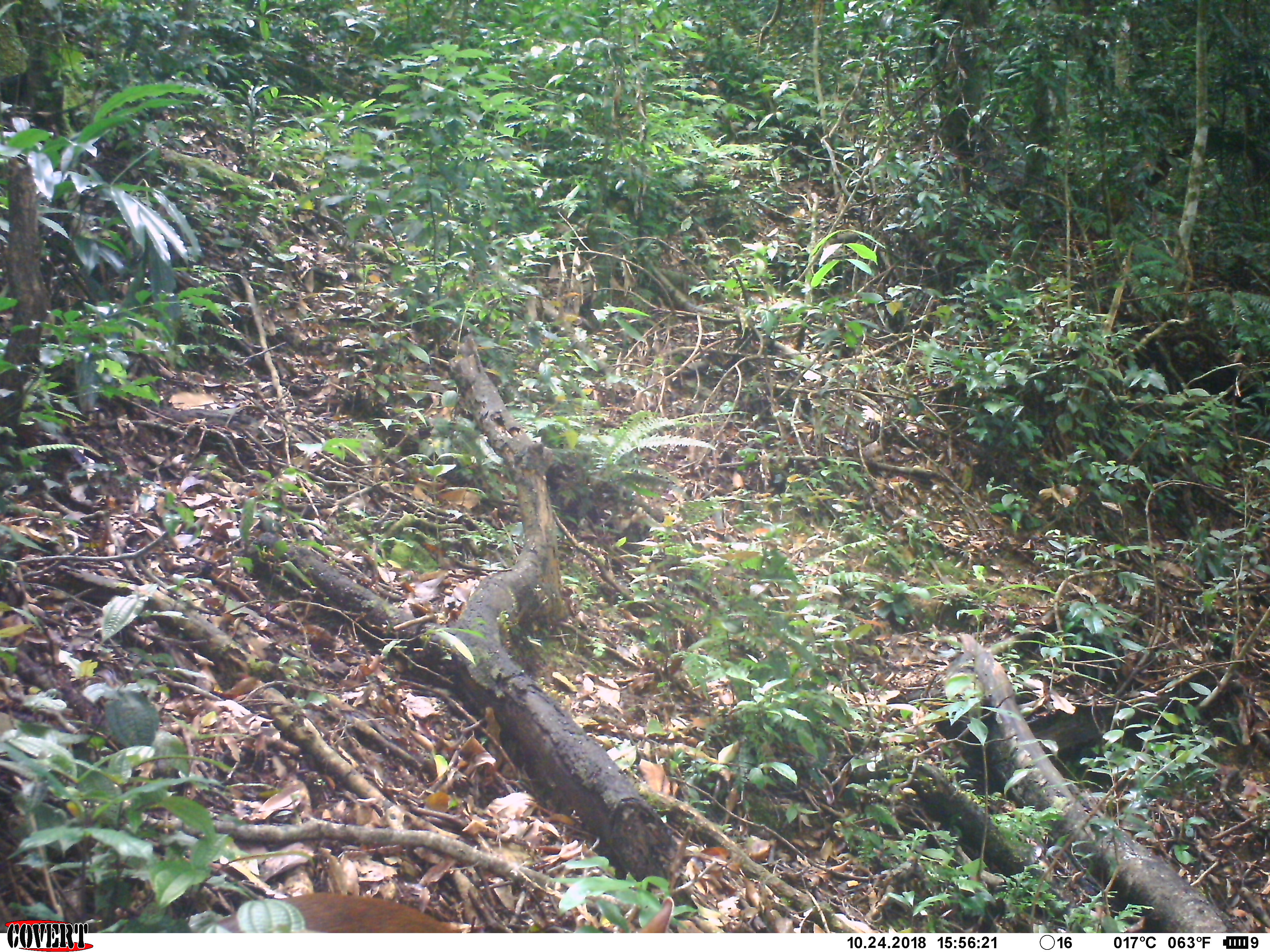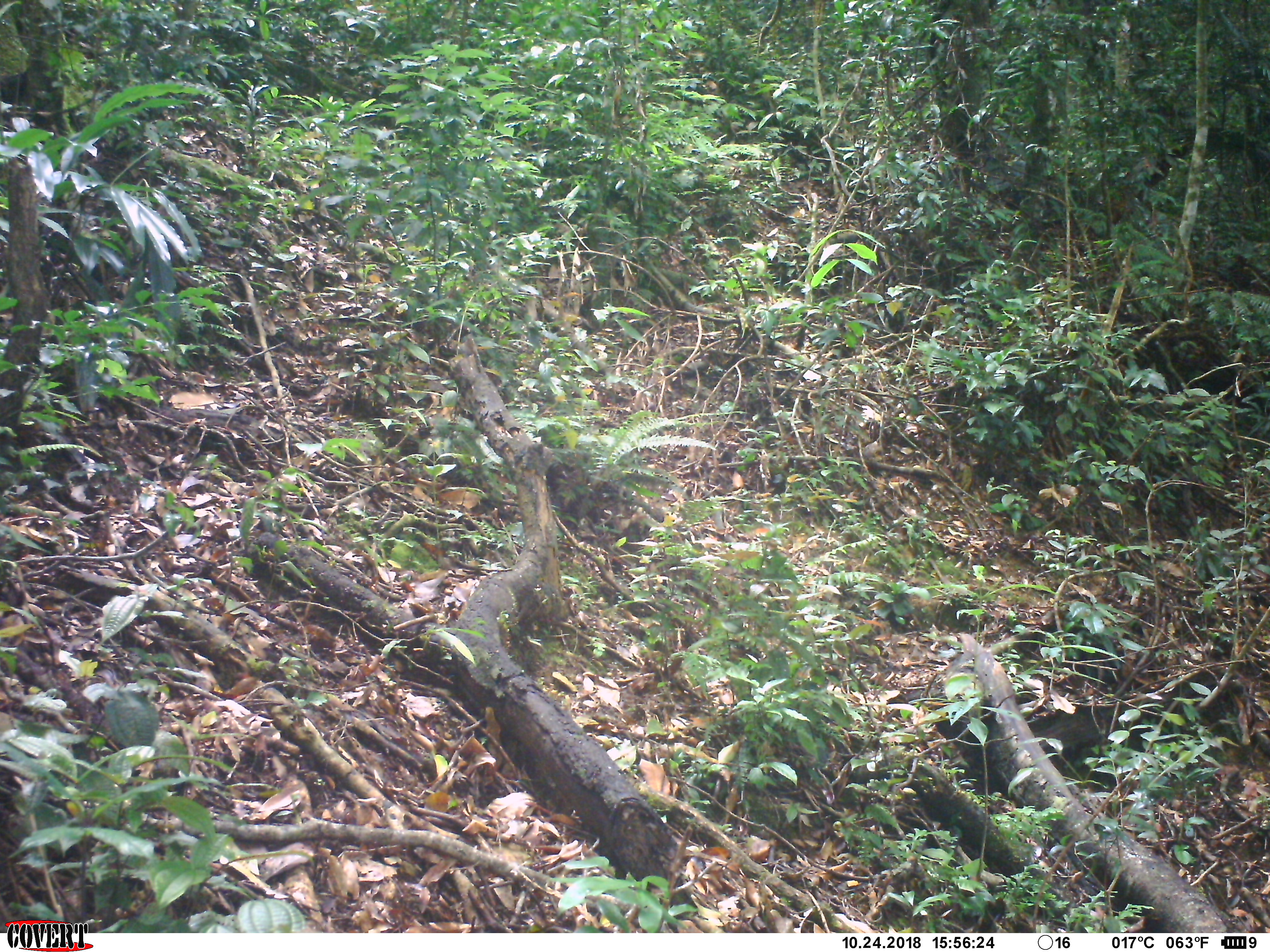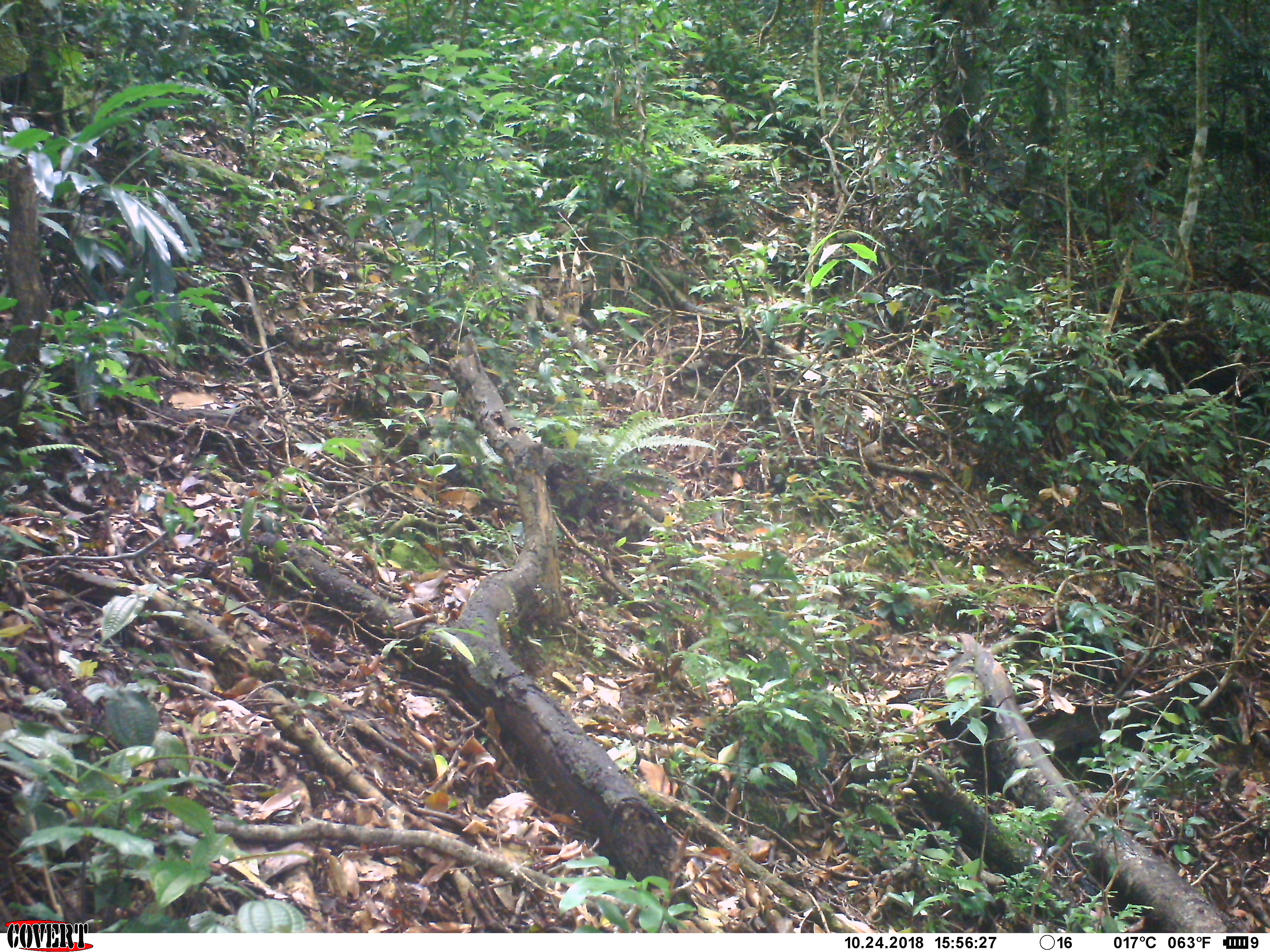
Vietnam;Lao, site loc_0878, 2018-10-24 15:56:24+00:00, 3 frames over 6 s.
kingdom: Animalia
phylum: Chordata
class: Mammalia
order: Artiodactyla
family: Cervidae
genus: Muntiacus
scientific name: Muntiacus rooseveltorum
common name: roosevelt's muntjac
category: roosevelts muntjac group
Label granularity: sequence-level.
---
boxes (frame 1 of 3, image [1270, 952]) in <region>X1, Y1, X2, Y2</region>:
roosevelts muntjac group: <region>200, 890, 667, 932</region>